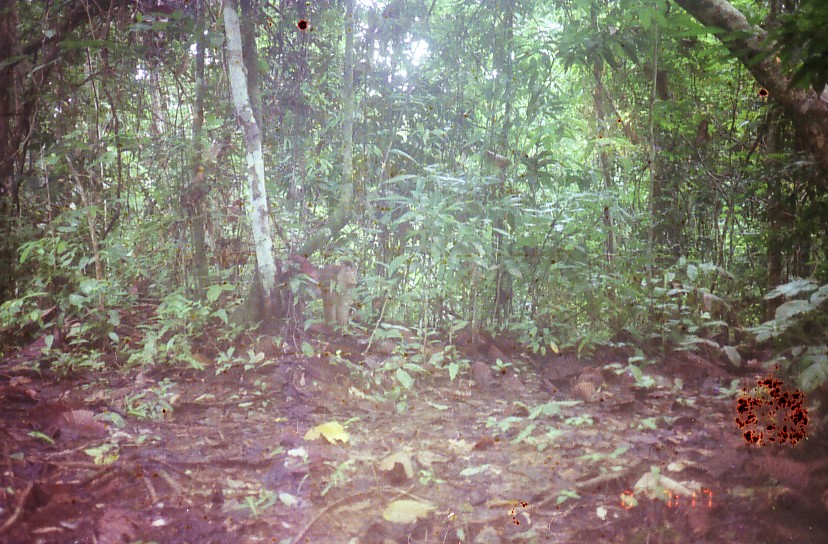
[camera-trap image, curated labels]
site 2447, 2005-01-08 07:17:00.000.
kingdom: Animalia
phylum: Chordata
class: Mammalia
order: Primates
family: Cercopithecidae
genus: Macaca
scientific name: Macaca nemestrina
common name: southern pig-tailed macaque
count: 1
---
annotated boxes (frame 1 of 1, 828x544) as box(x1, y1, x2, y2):
macaca nemestrina: box(289, 254, 358, 326)